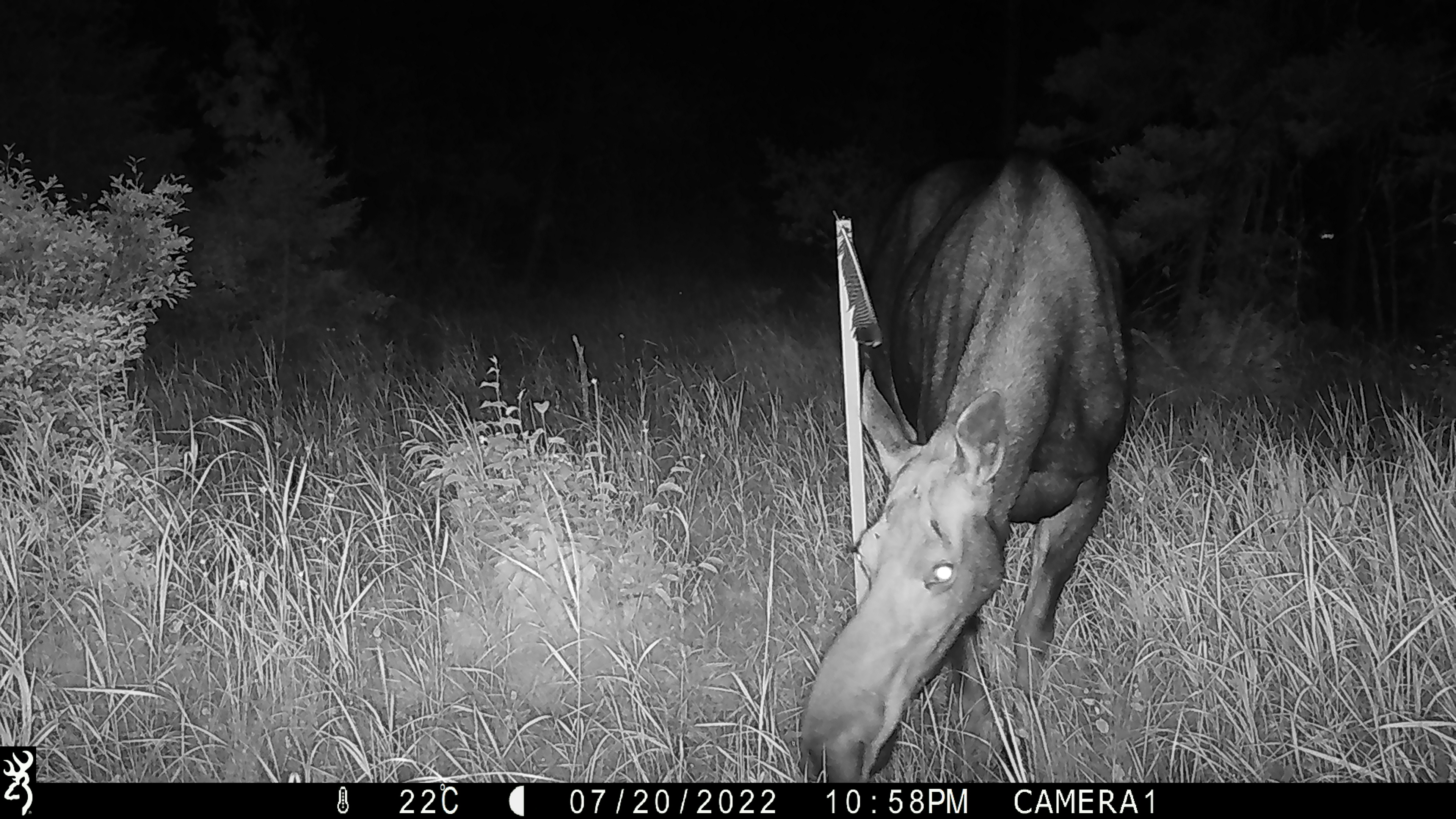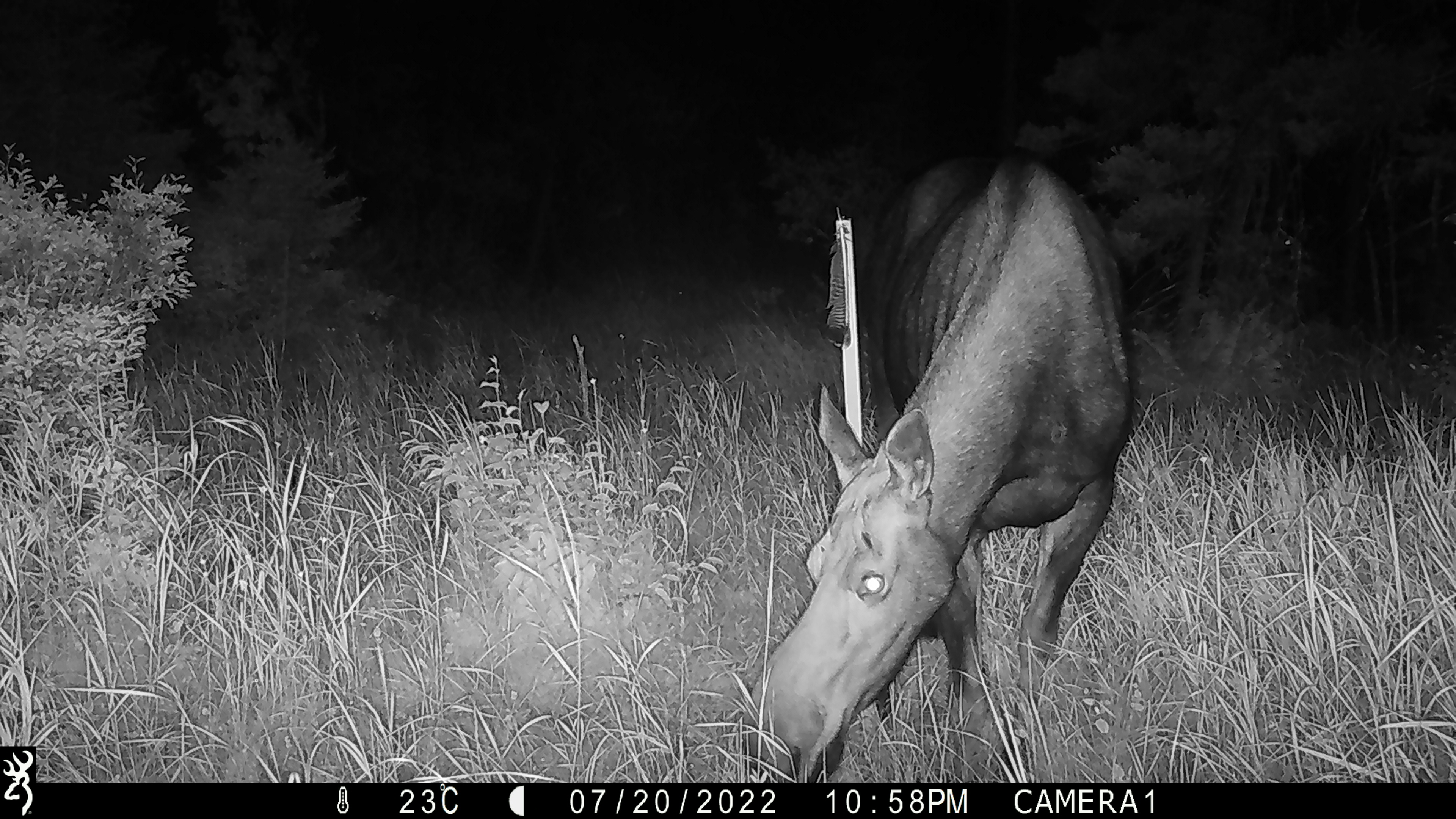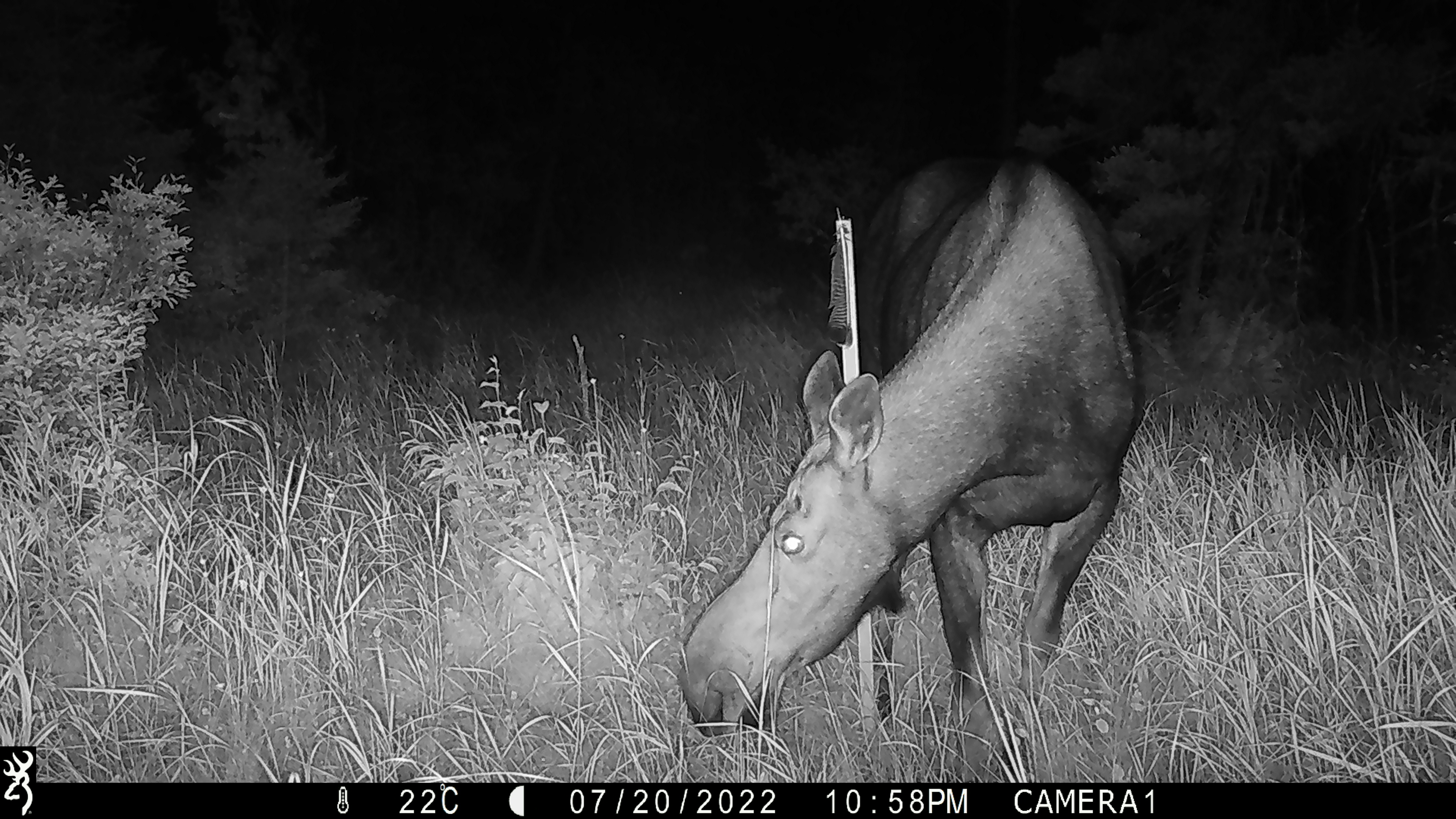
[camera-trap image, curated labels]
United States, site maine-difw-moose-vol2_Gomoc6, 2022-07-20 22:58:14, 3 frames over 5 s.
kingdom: Animalia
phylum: Chordata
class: Mammalia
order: Artiodactyla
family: Cervidae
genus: Alces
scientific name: Alces alces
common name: moose